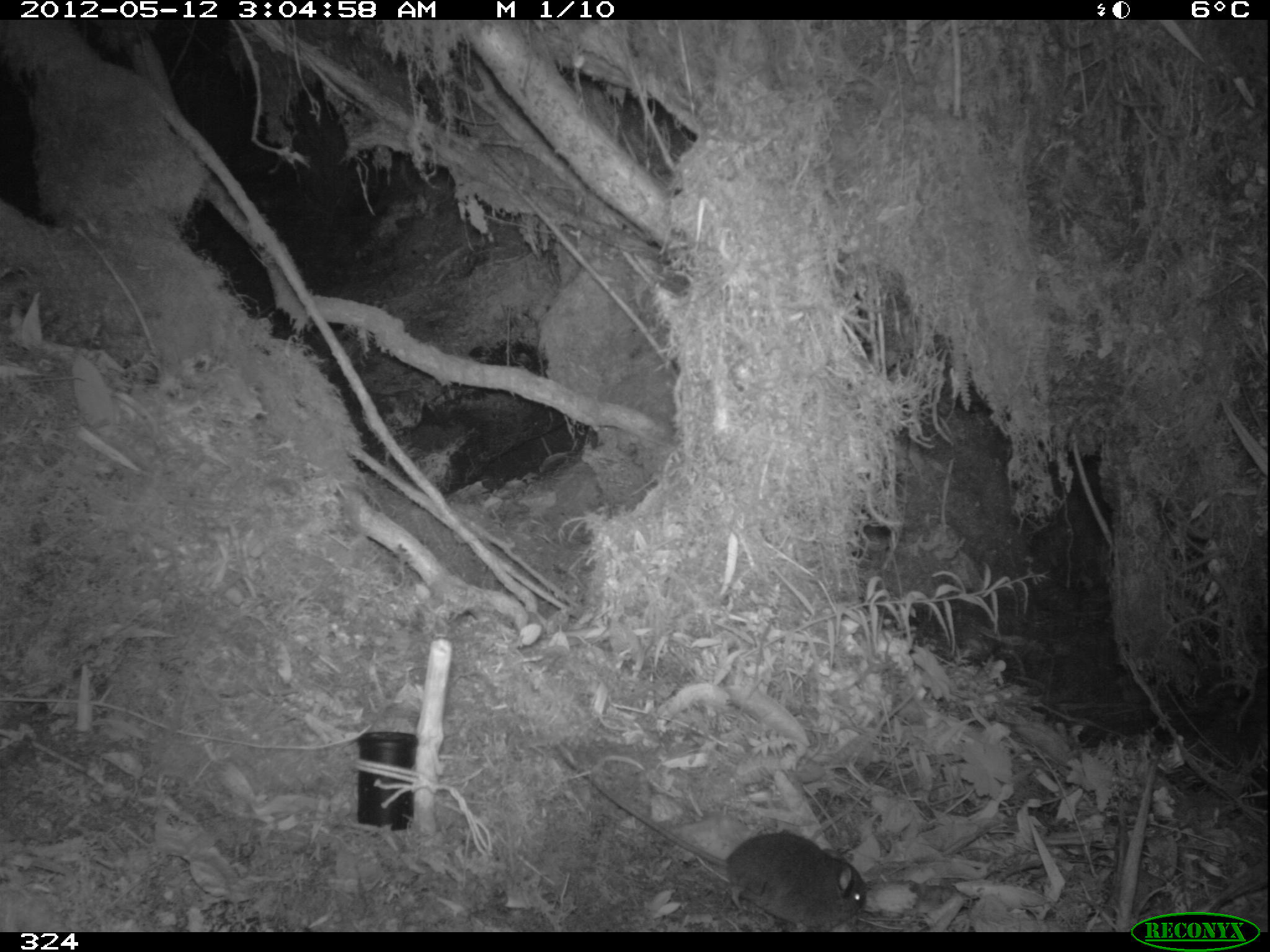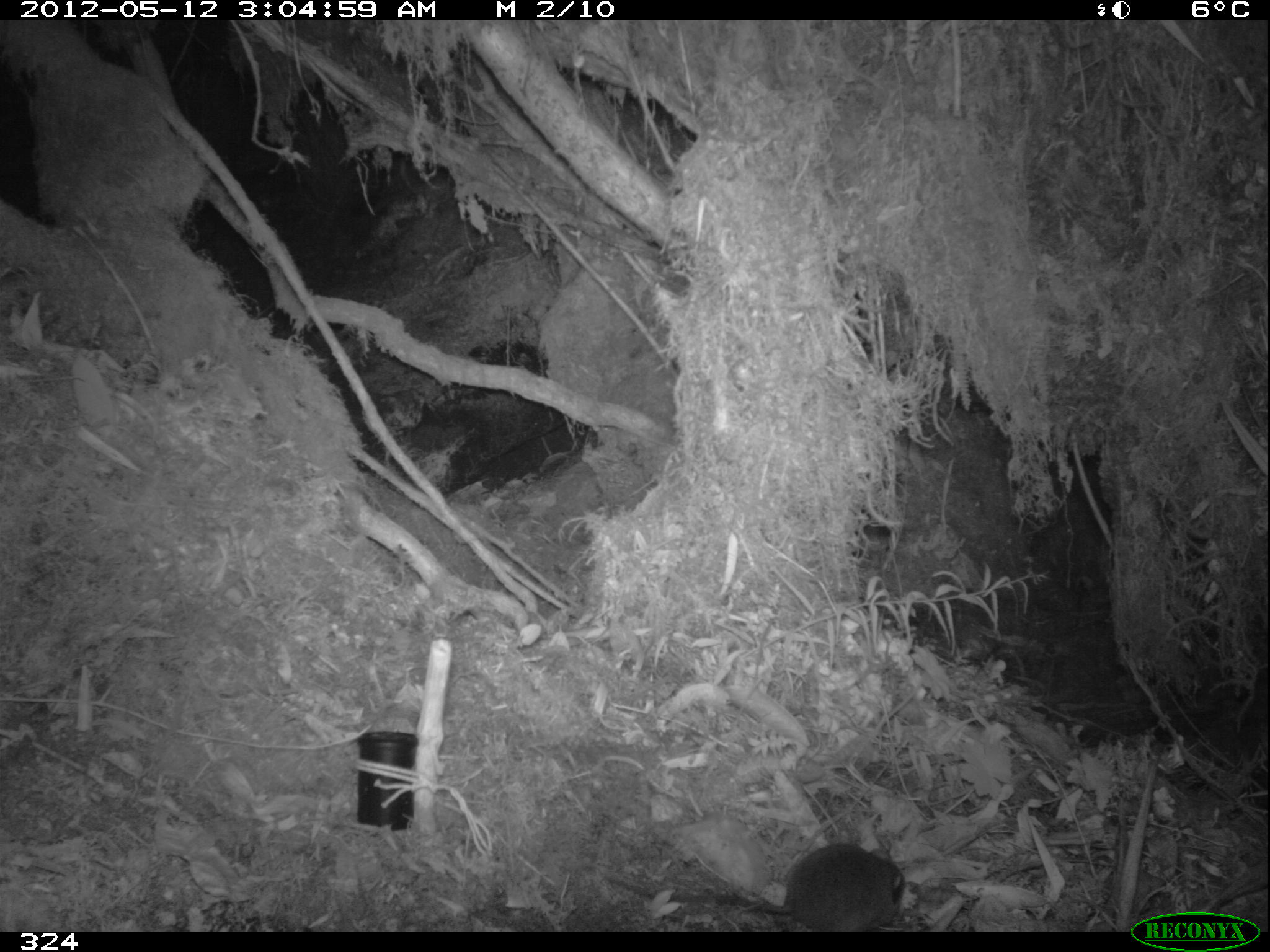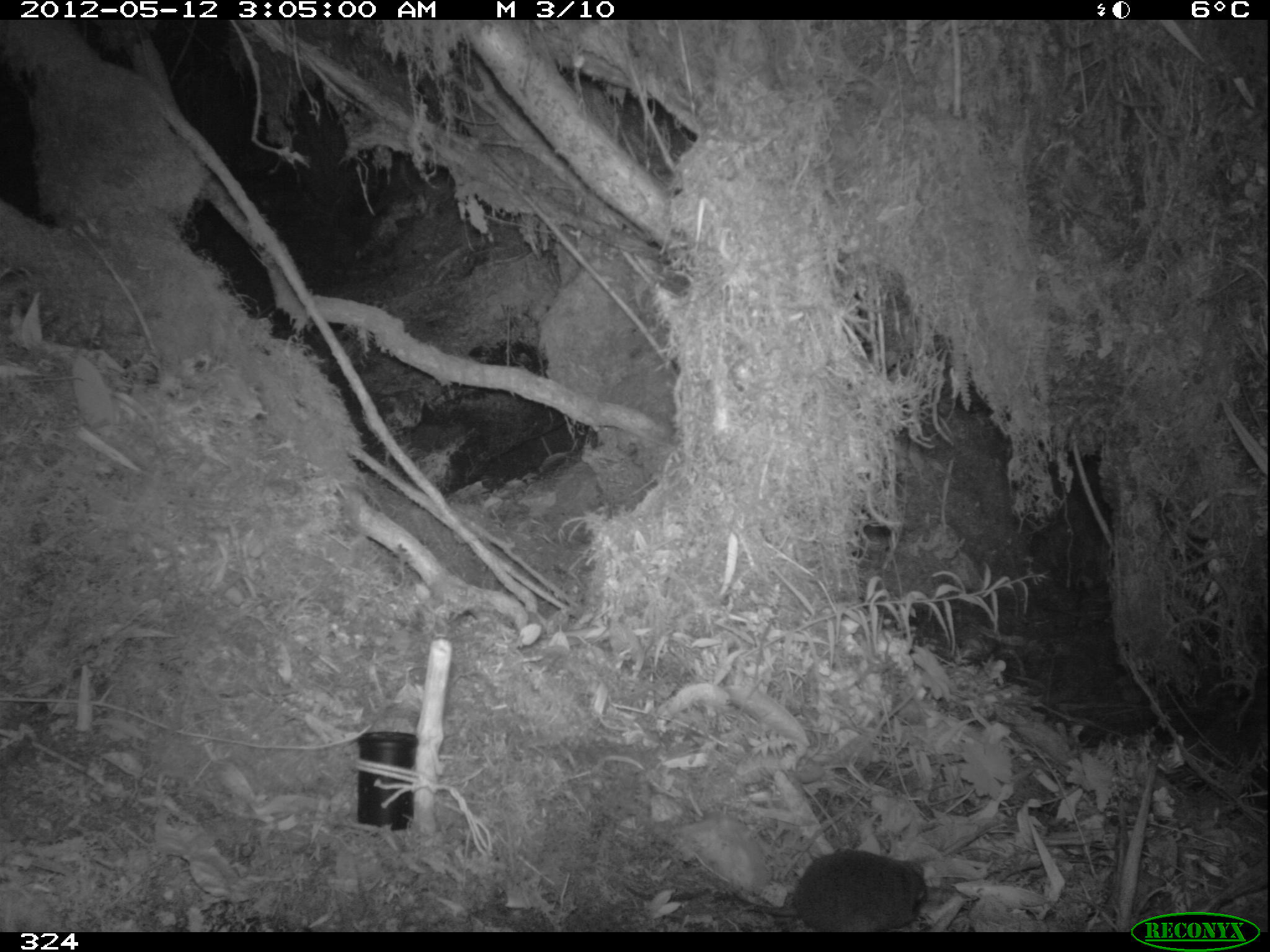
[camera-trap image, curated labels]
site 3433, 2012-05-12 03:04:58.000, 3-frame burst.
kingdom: Animalia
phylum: Chordata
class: Mammalia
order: Rodentia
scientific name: Rodentia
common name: rodents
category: unknown rodent